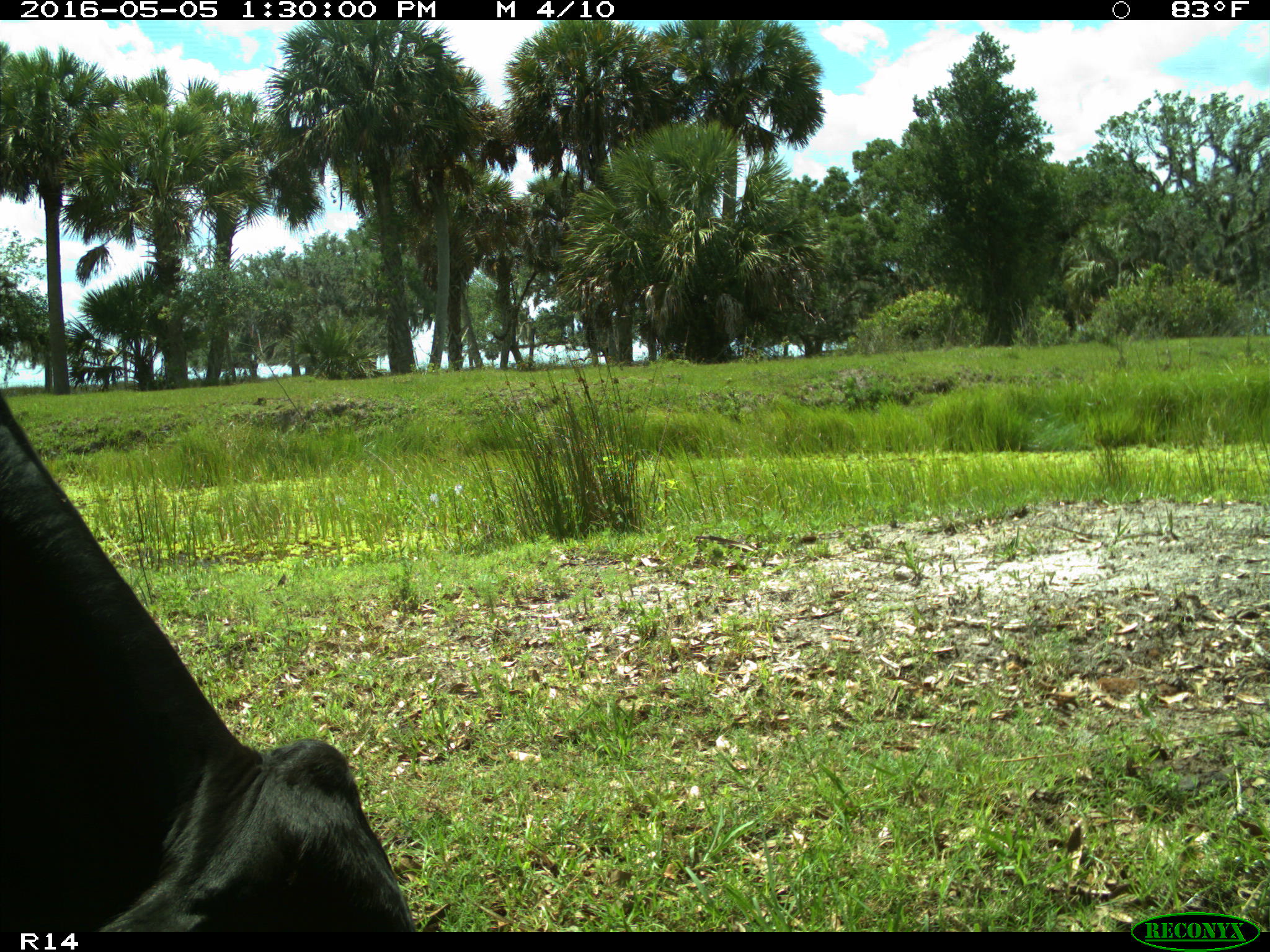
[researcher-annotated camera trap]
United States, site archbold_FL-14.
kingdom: Animalia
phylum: Chordata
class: Mammalia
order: Artiodactyla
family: Bovidae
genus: Bos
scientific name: Bos taurus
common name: domestic cow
Bos taurus (domestic cow).